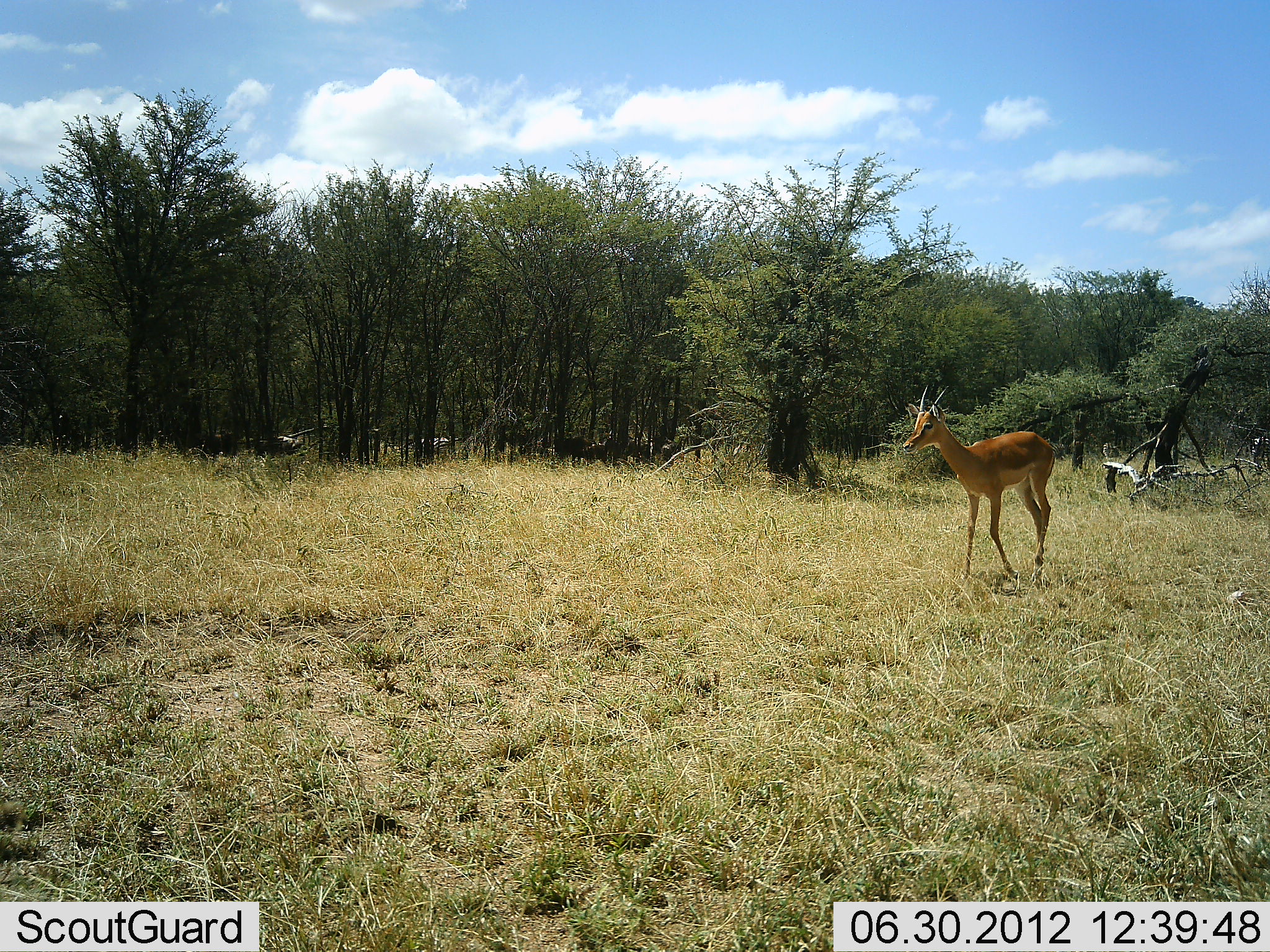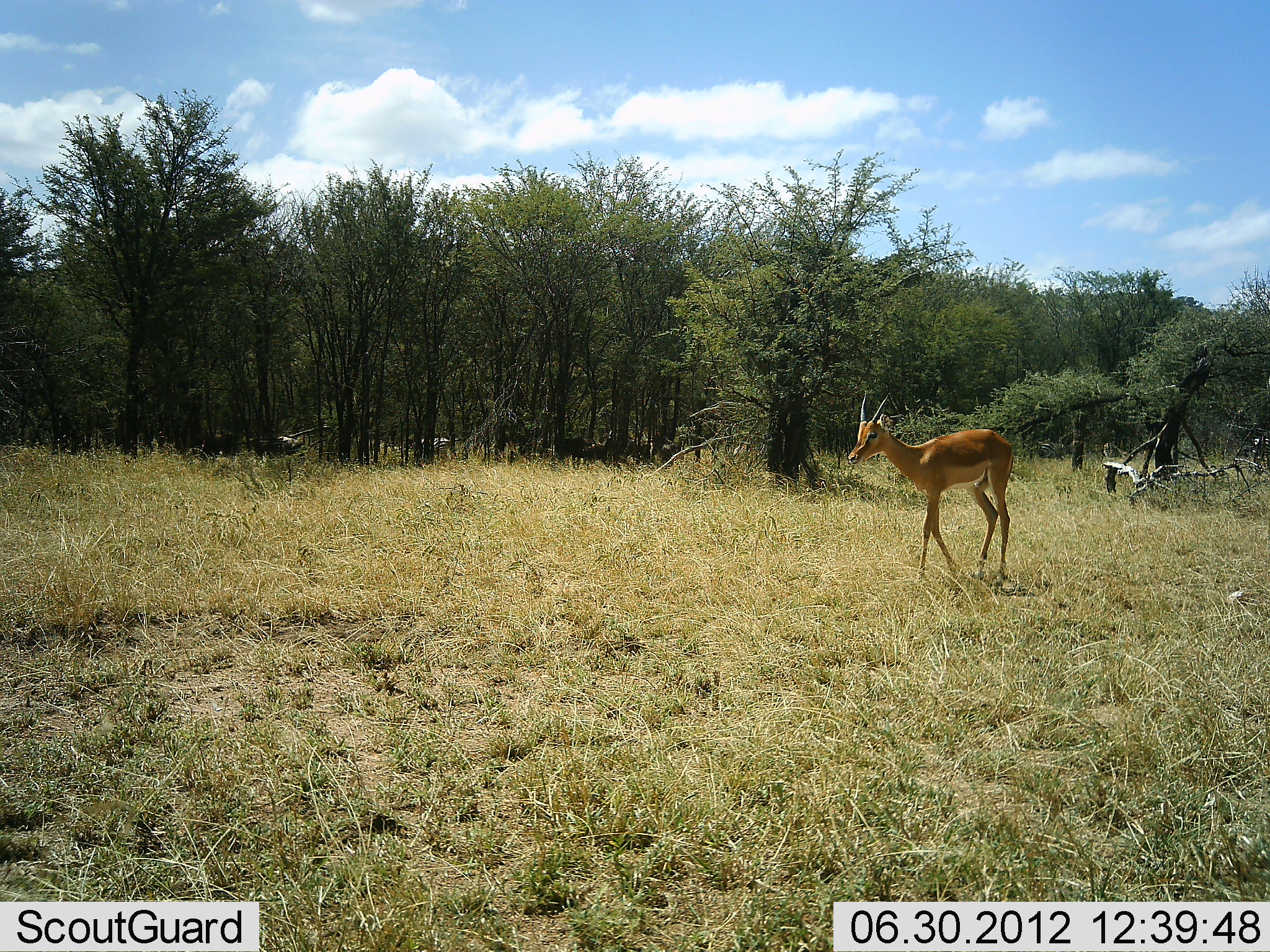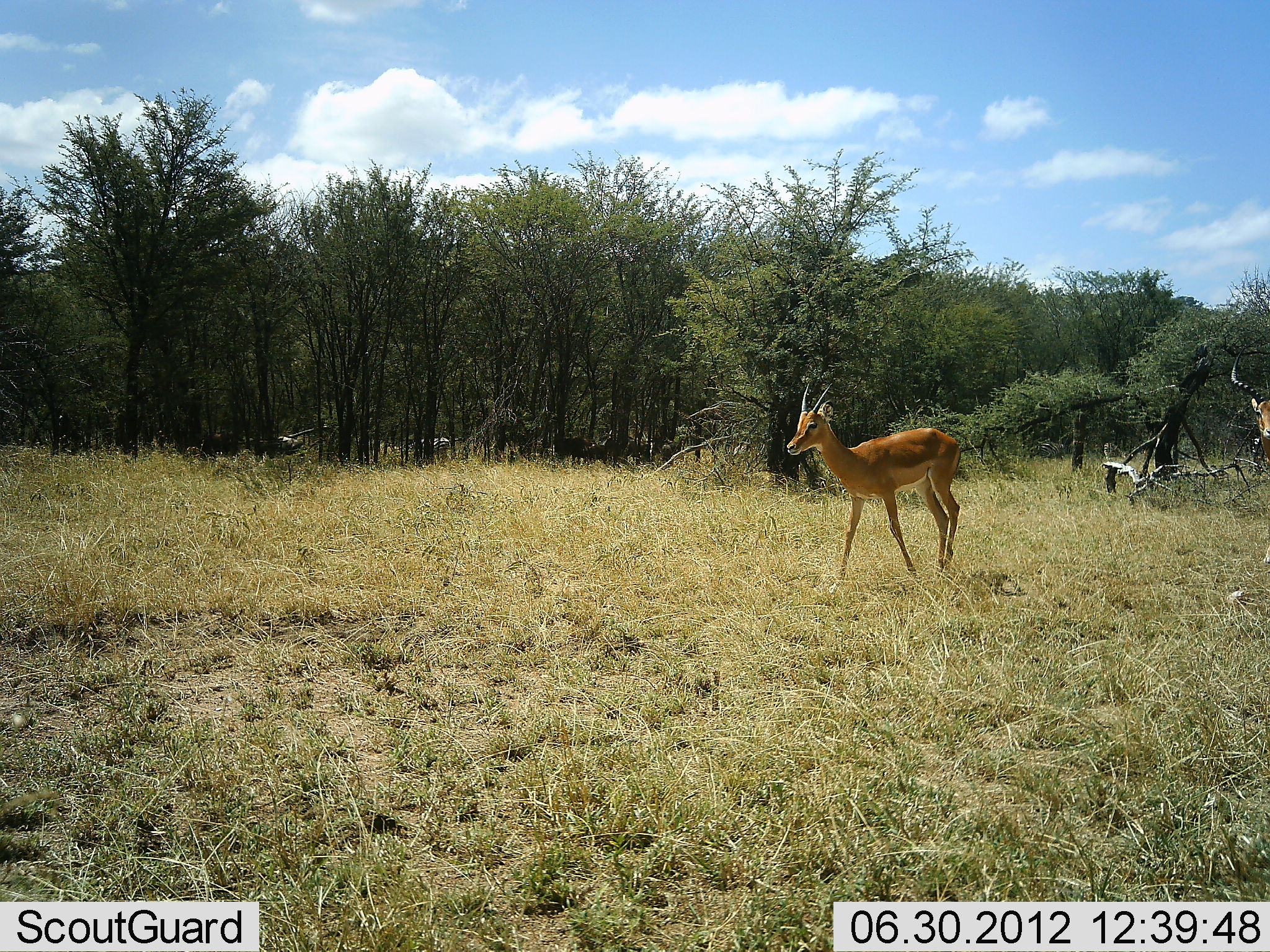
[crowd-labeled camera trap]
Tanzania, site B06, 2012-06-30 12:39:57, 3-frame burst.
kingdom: Animalia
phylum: Chordata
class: Mammalia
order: Artiodactyla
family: Bovidae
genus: Aepyceros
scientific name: Aepyceros melampus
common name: impala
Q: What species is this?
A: Impala (Aepyceros melampus).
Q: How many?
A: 2.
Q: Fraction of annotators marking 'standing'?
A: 18%.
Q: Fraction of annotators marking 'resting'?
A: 0%.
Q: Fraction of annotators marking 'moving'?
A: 82%.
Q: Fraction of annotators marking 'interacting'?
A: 0%.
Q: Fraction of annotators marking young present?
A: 9%.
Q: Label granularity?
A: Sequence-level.